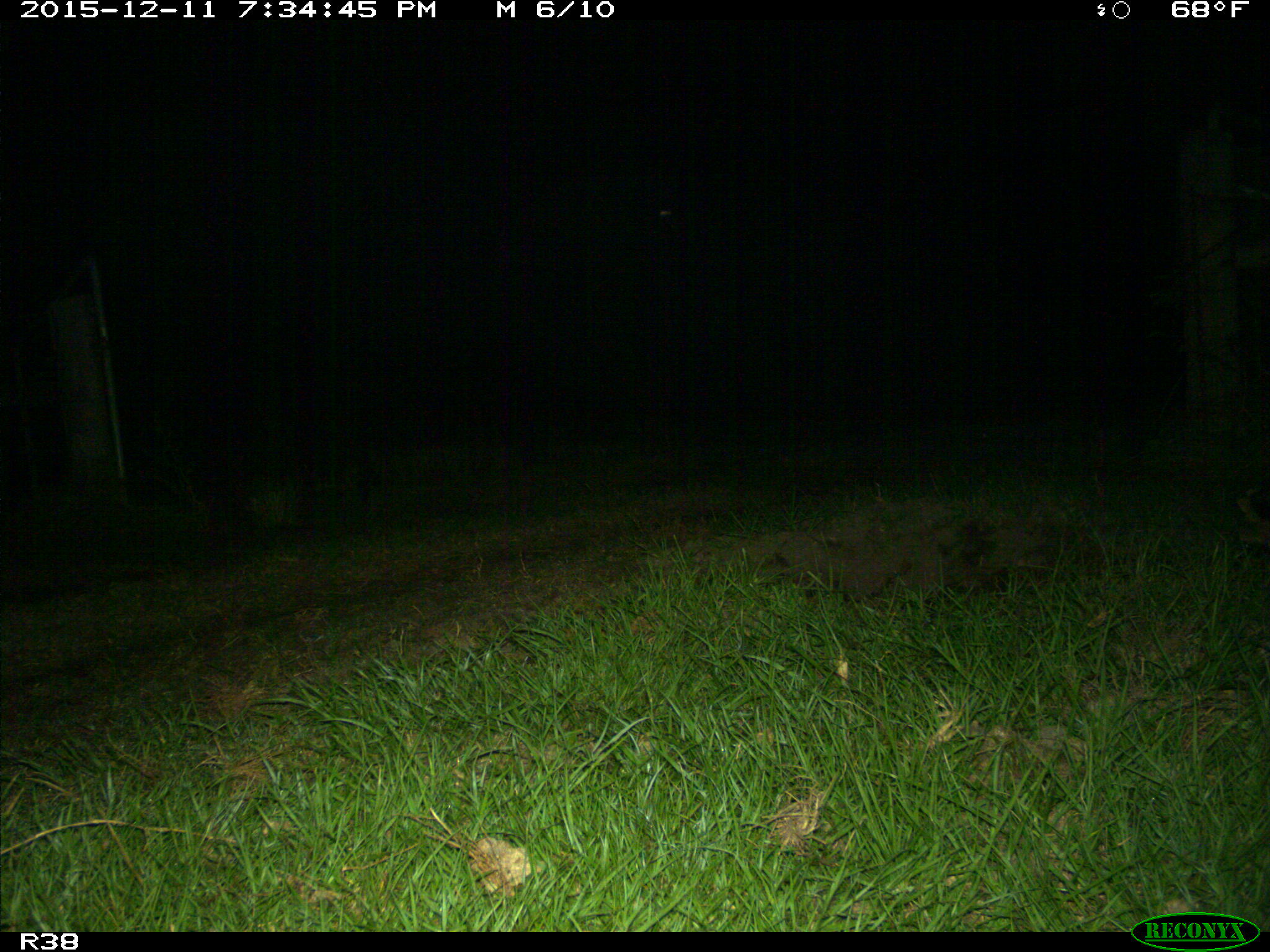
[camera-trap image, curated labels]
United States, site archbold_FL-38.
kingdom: Animalia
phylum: Chordata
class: Mammalia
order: Carnivora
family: Procyonidae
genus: Procyon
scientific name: Procyon lotor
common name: common raccoon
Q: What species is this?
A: Procyon lotor (common raccoon).